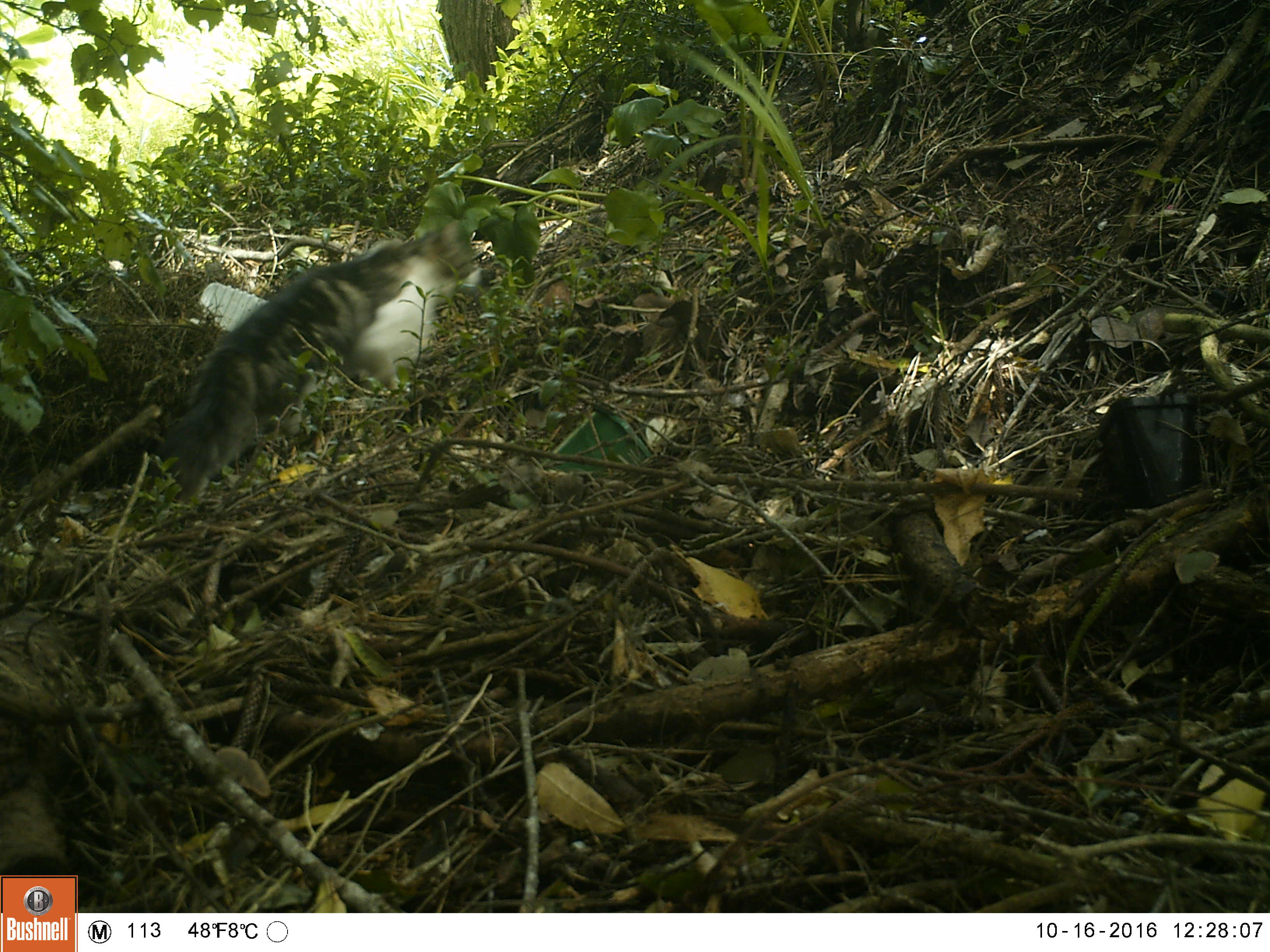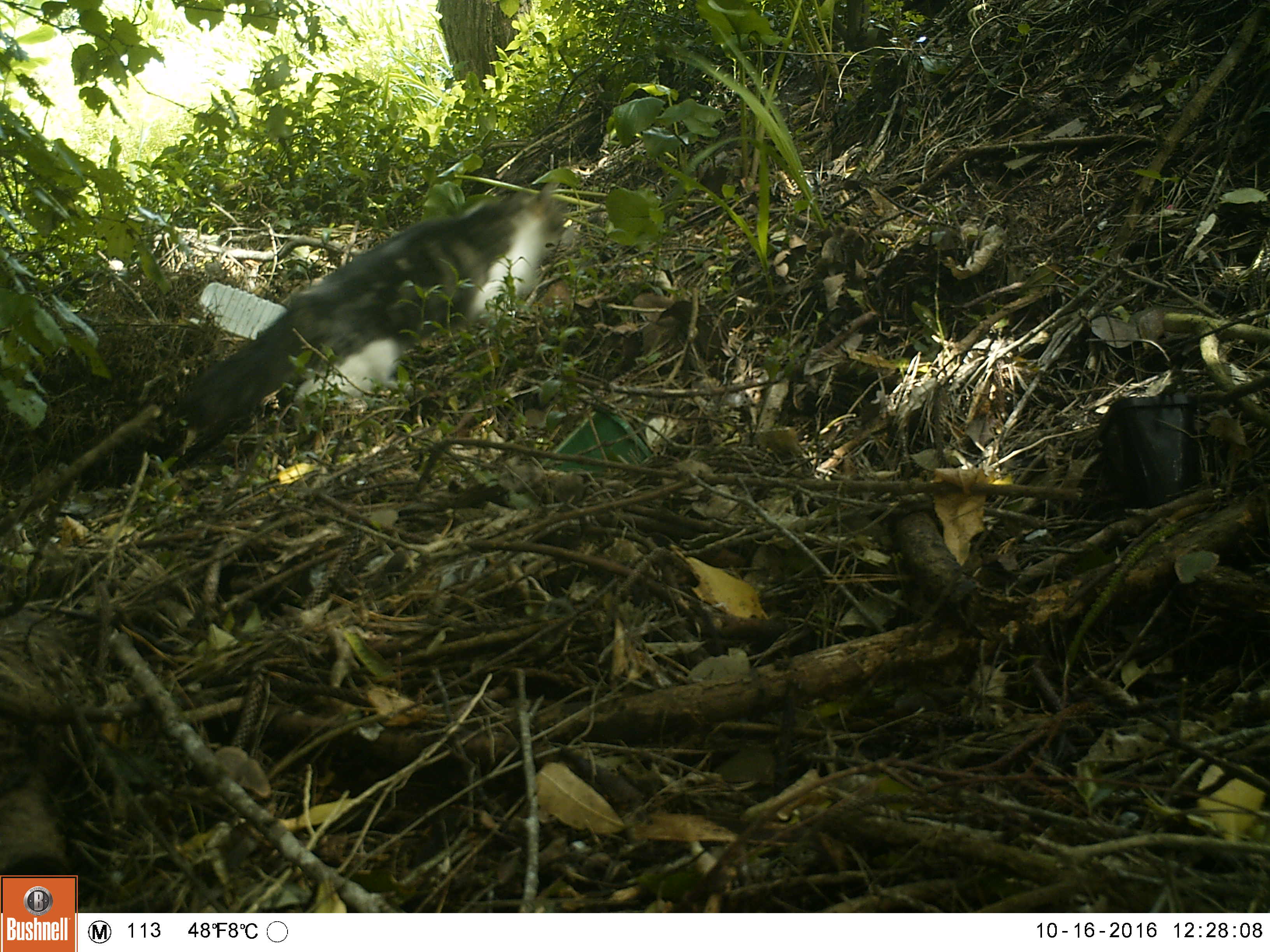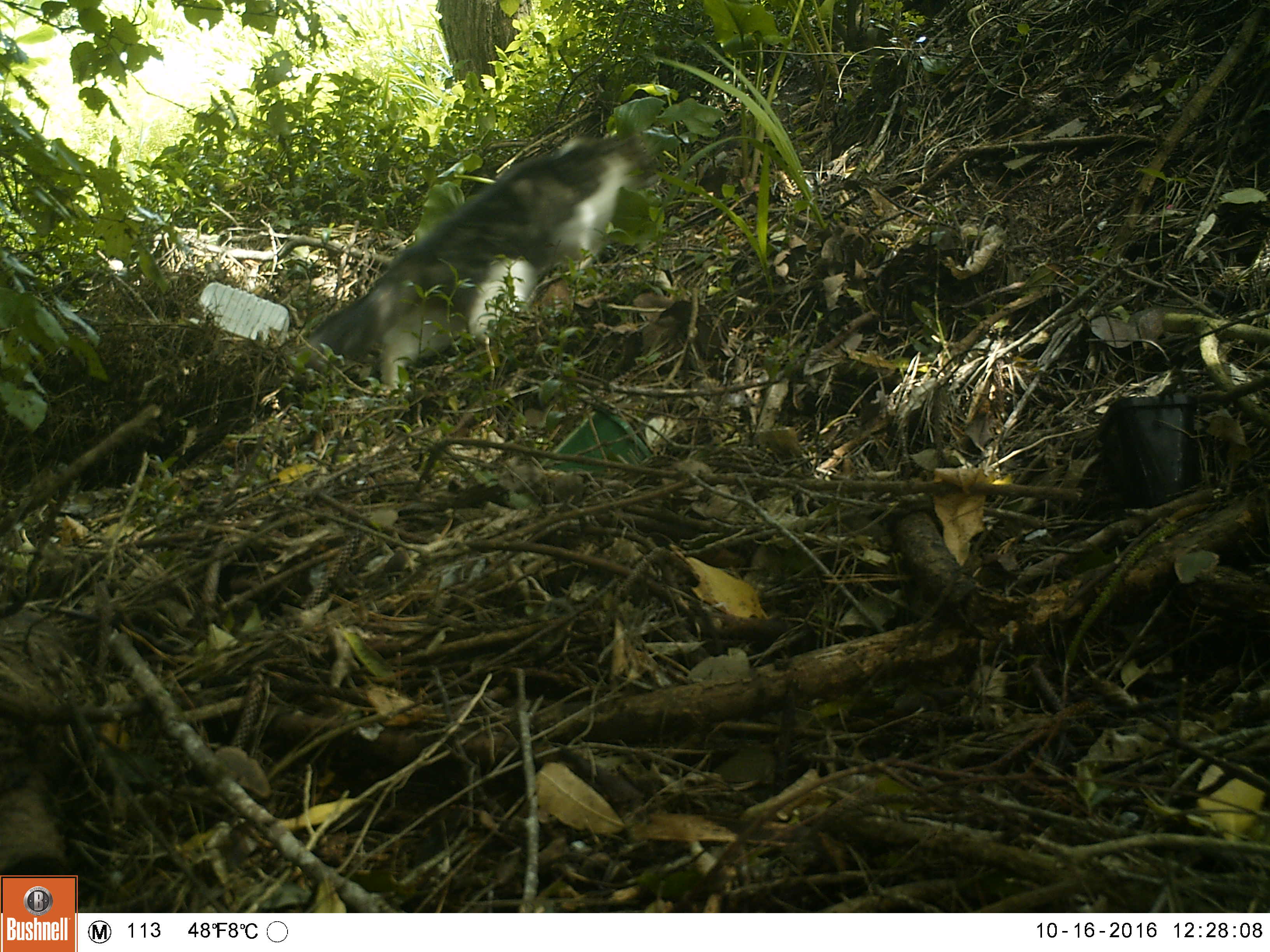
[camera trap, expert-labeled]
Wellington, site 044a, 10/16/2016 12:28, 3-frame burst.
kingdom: Animalia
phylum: Chordata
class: Mammalia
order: Carnivora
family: Felidae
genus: Felis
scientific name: Felis catus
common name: cat